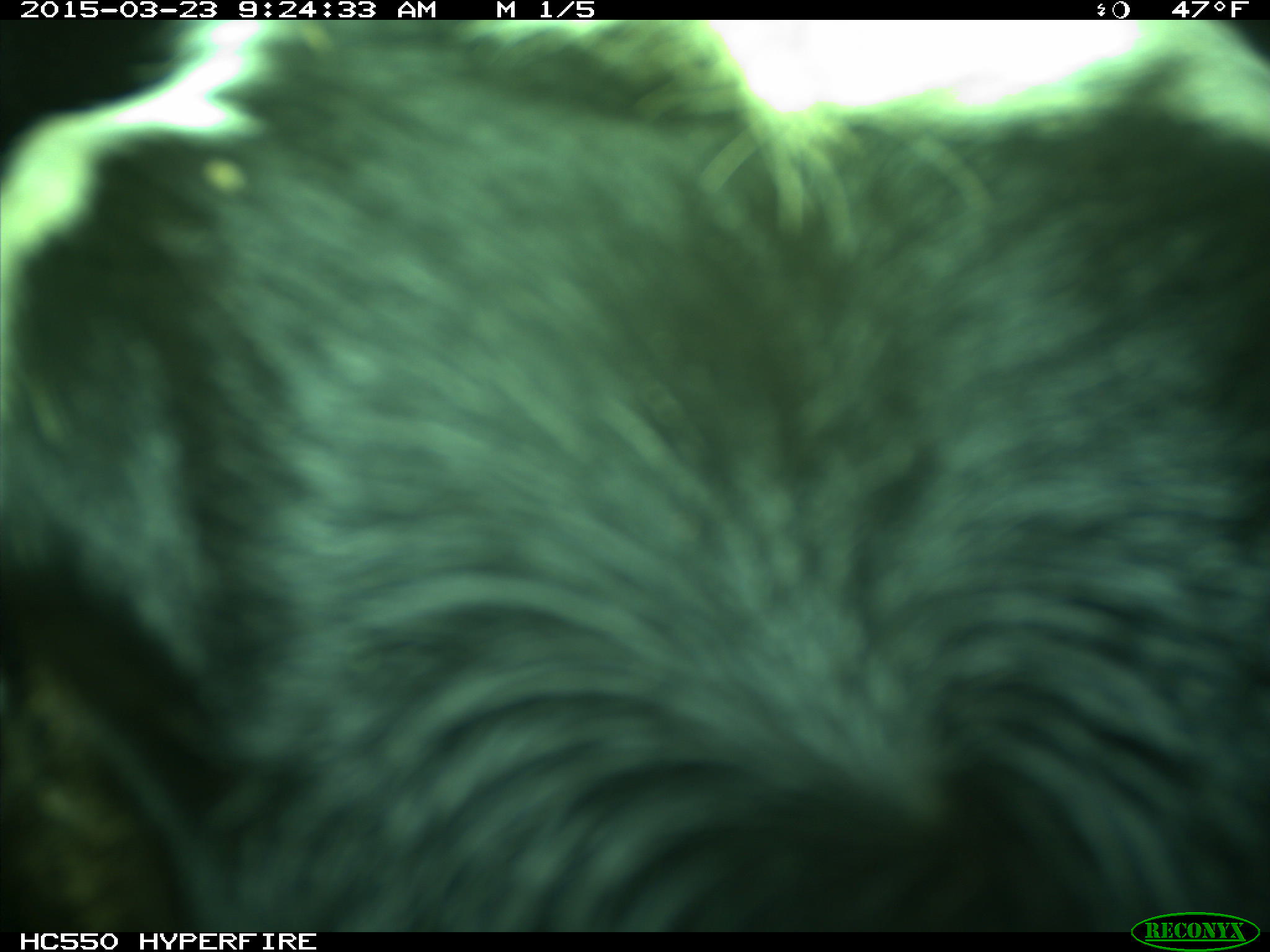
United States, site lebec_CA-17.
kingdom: Animalia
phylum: Chordata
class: Mammalia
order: Artiodactyla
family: Bovidae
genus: Bos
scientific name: Bos taurus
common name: domestic cow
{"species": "Bos taurus (domestic cow)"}